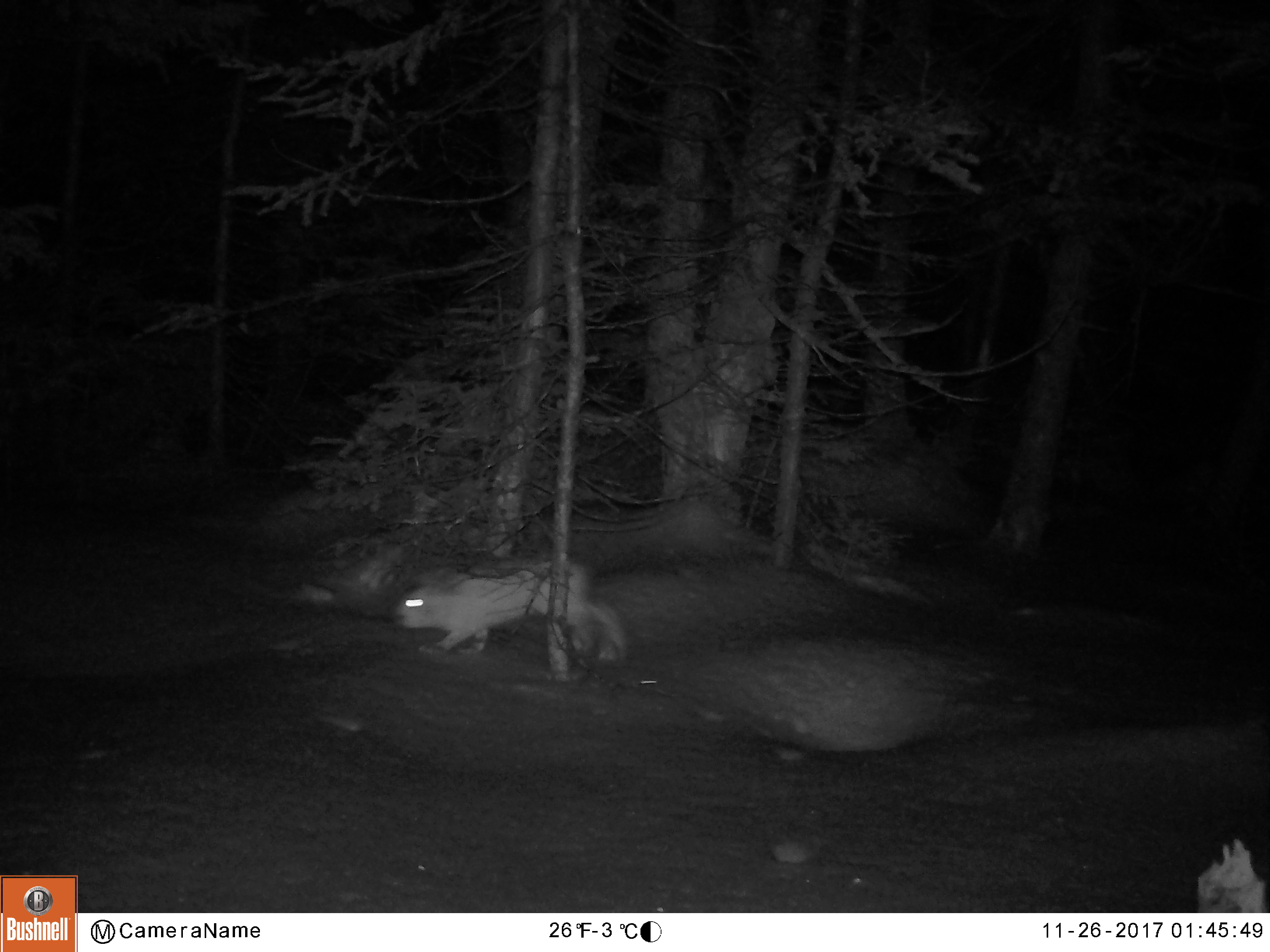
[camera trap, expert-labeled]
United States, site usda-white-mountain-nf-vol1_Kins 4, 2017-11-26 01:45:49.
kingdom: Animalia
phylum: Chordata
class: Mammalia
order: Lagomorpha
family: Leporidae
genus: Lepus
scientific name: Lepus americanus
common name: snowshoe hare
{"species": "snowshoe hare (Lepus americanus)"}